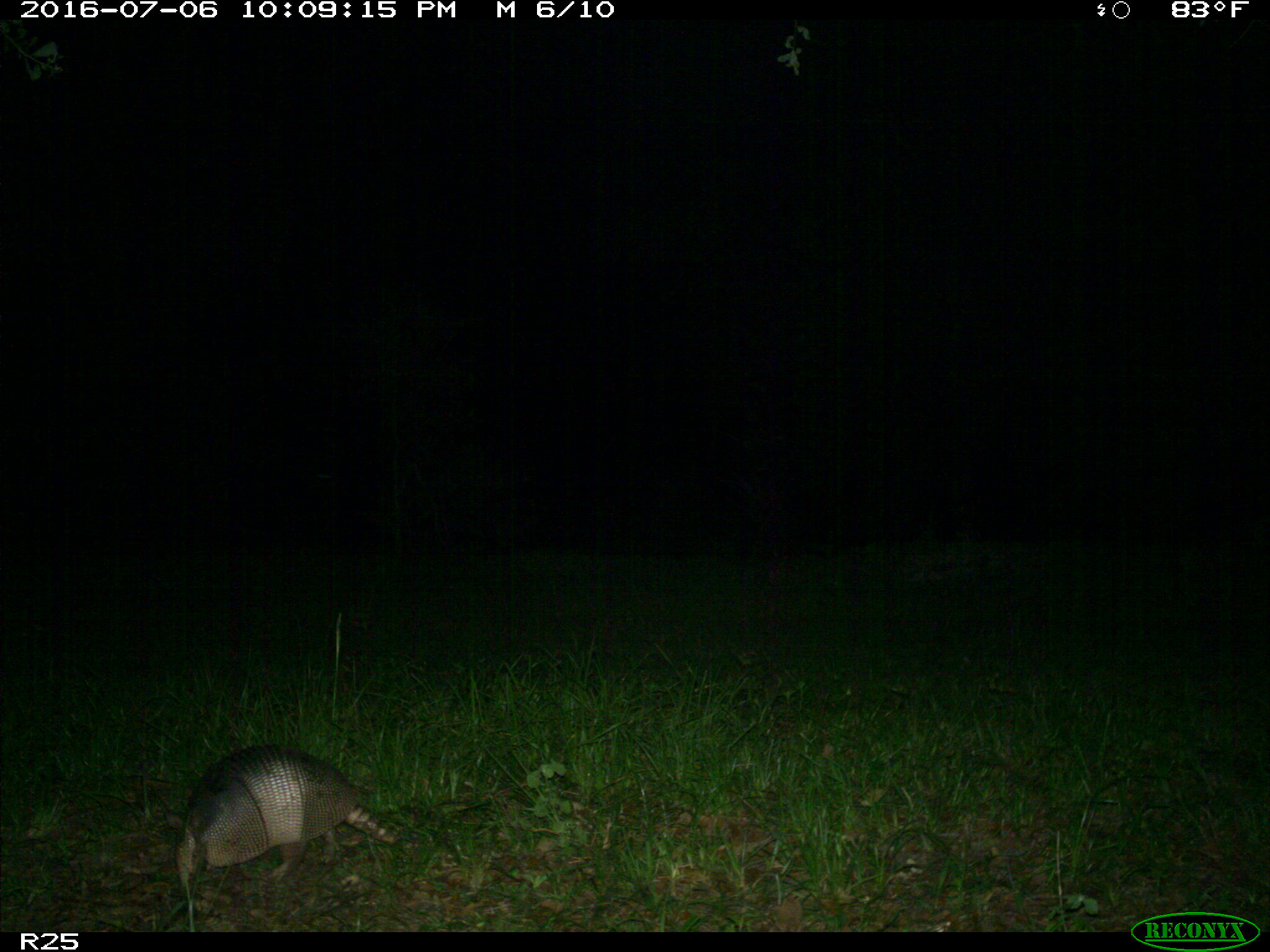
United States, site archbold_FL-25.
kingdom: Animalia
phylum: Chordata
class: Mammalia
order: Cingulata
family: Dasypodidae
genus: Dasypus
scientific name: Dasypus novemcinctus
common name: nine-banded armadillo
Dasypus novemcinctus (nine-banded armadillo).